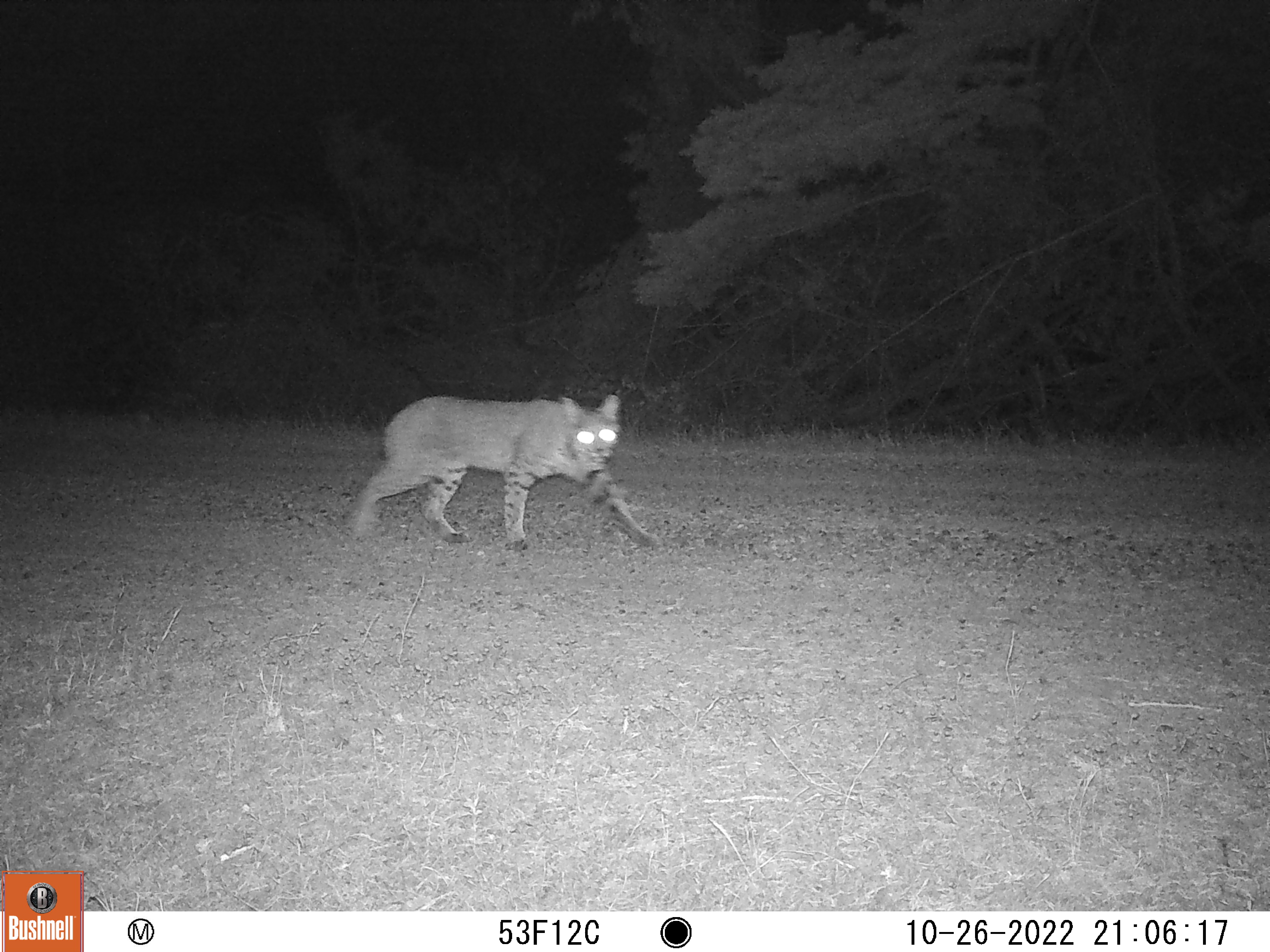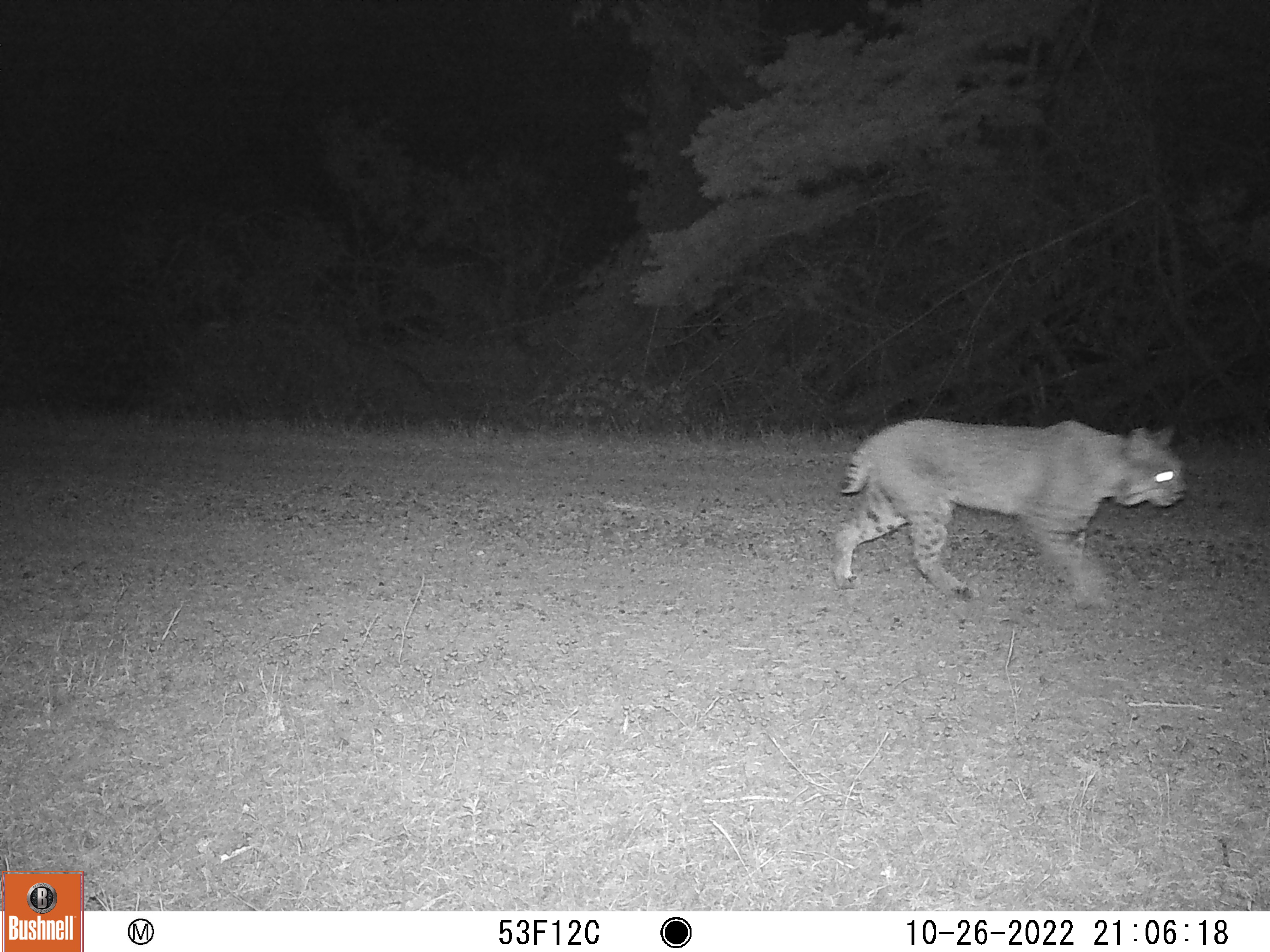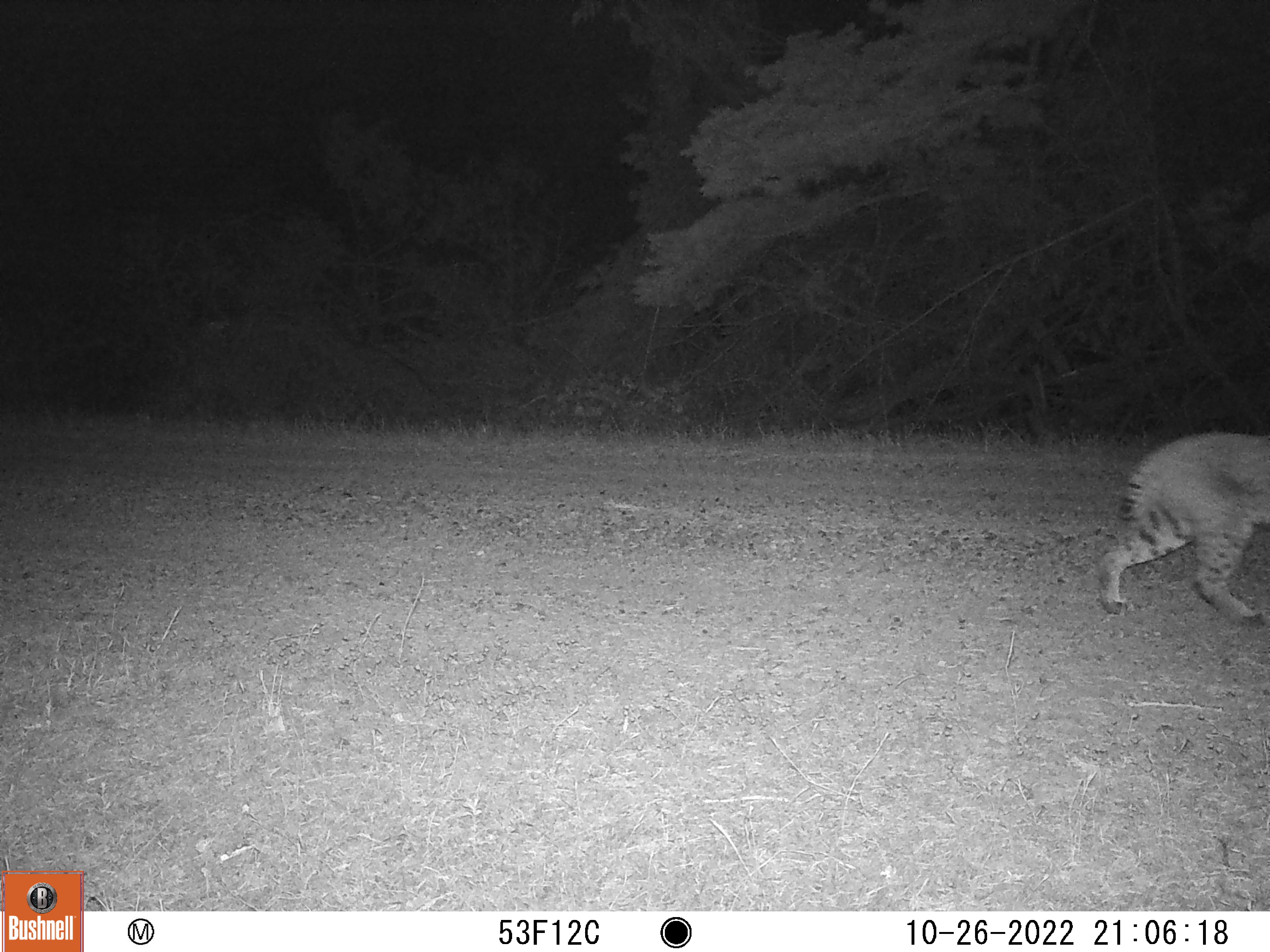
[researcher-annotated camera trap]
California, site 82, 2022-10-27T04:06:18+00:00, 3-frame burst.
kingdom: Animalia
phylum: Chordata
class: Mammalia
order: Carnivora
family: Felidae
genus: Lynx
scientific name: Lynx rufus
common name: bobcat